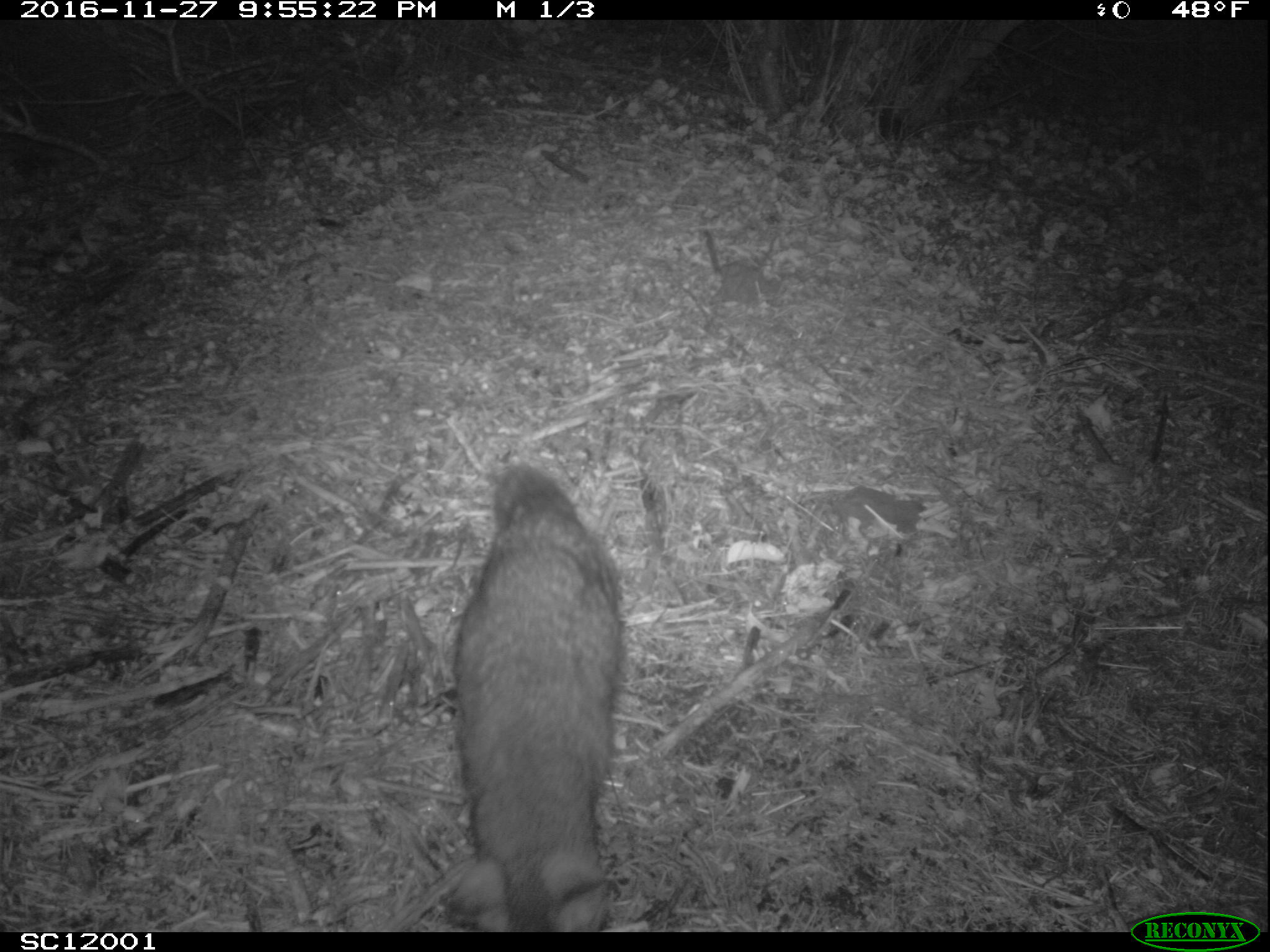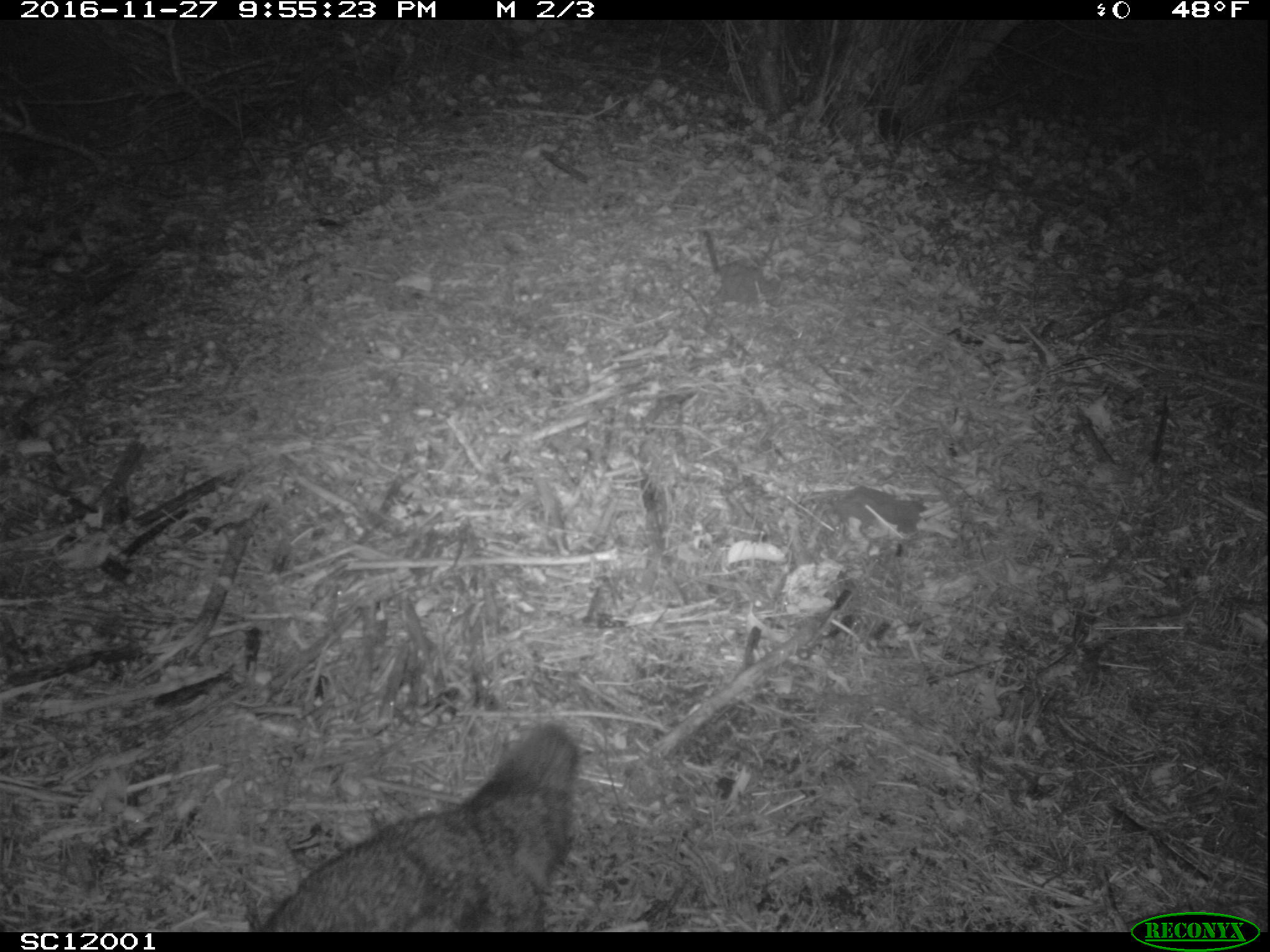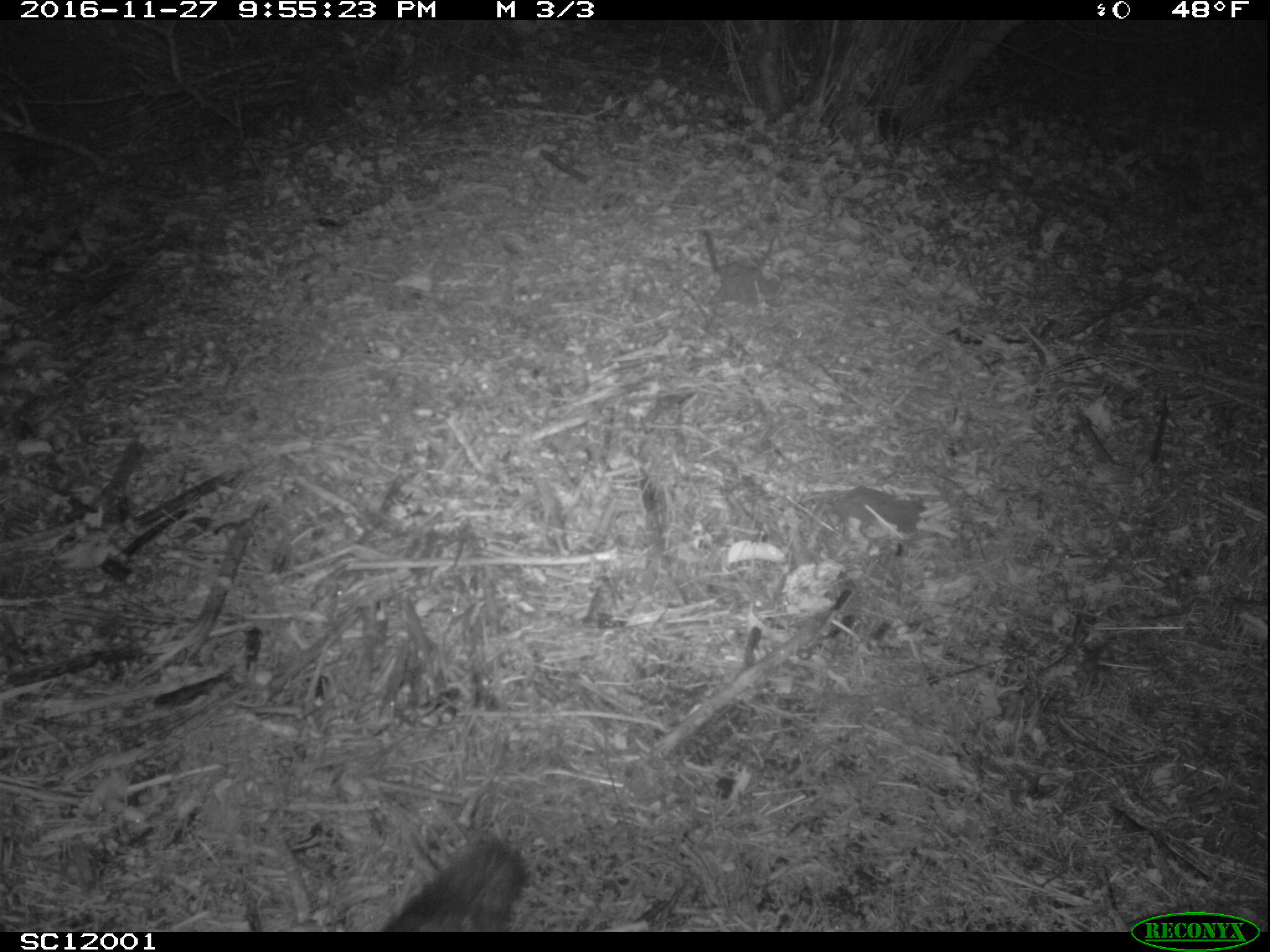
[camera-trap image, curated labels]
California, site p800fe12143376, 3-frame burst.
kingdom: Animalia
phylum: Chordata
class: Mammalia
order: Carnivora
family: Canidae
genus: Urocyon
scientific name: Urocyon littoralis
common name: island fox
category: fox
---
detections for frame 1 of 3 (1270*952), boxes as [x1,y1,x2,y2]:
fox: [440,463,623,932]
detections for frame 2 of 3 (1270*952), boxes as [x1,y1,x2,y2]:
fox: [262,721,581,930]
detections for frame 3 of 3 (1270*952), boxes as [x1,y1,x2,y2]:
fox: [381,838,527,932]